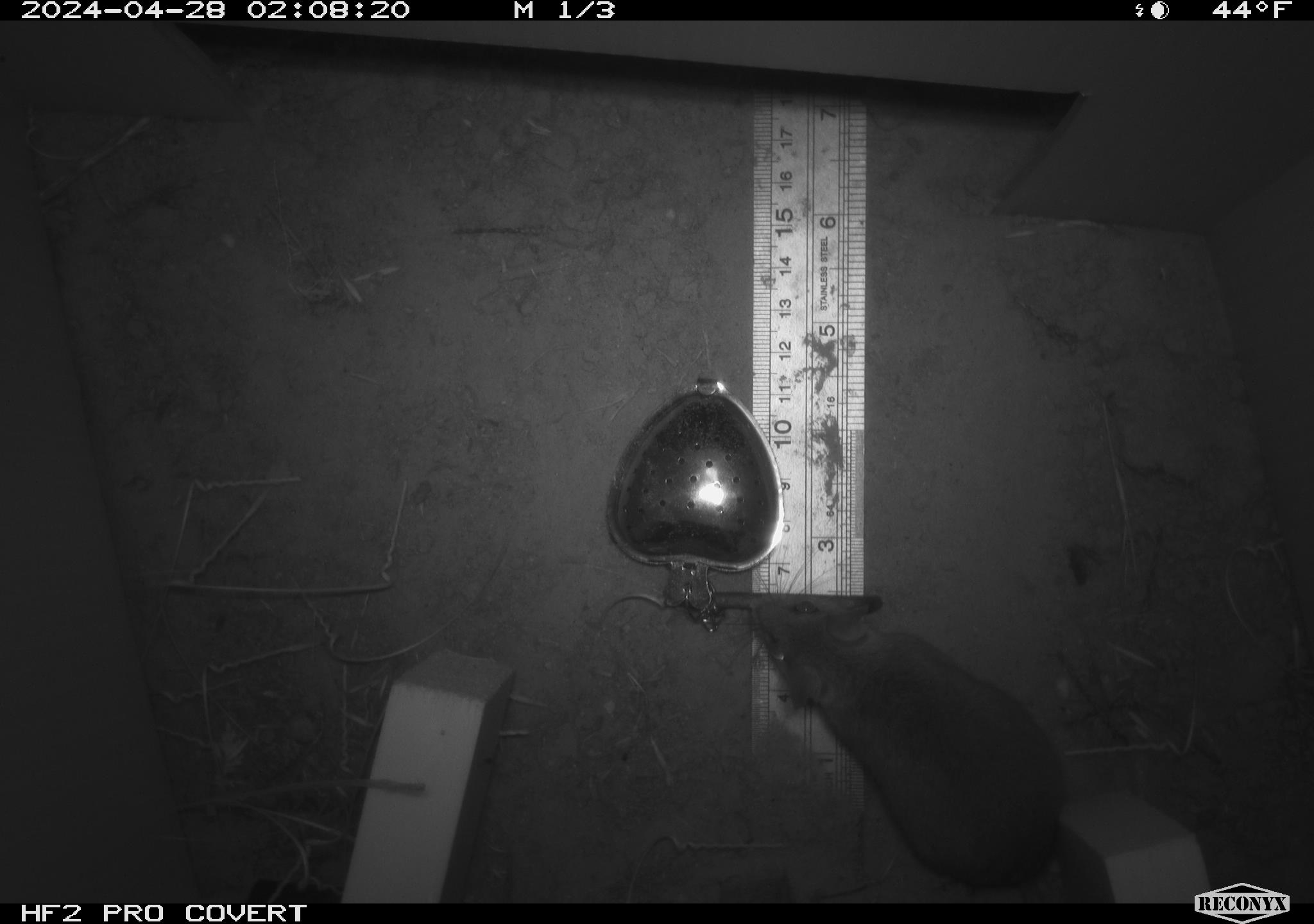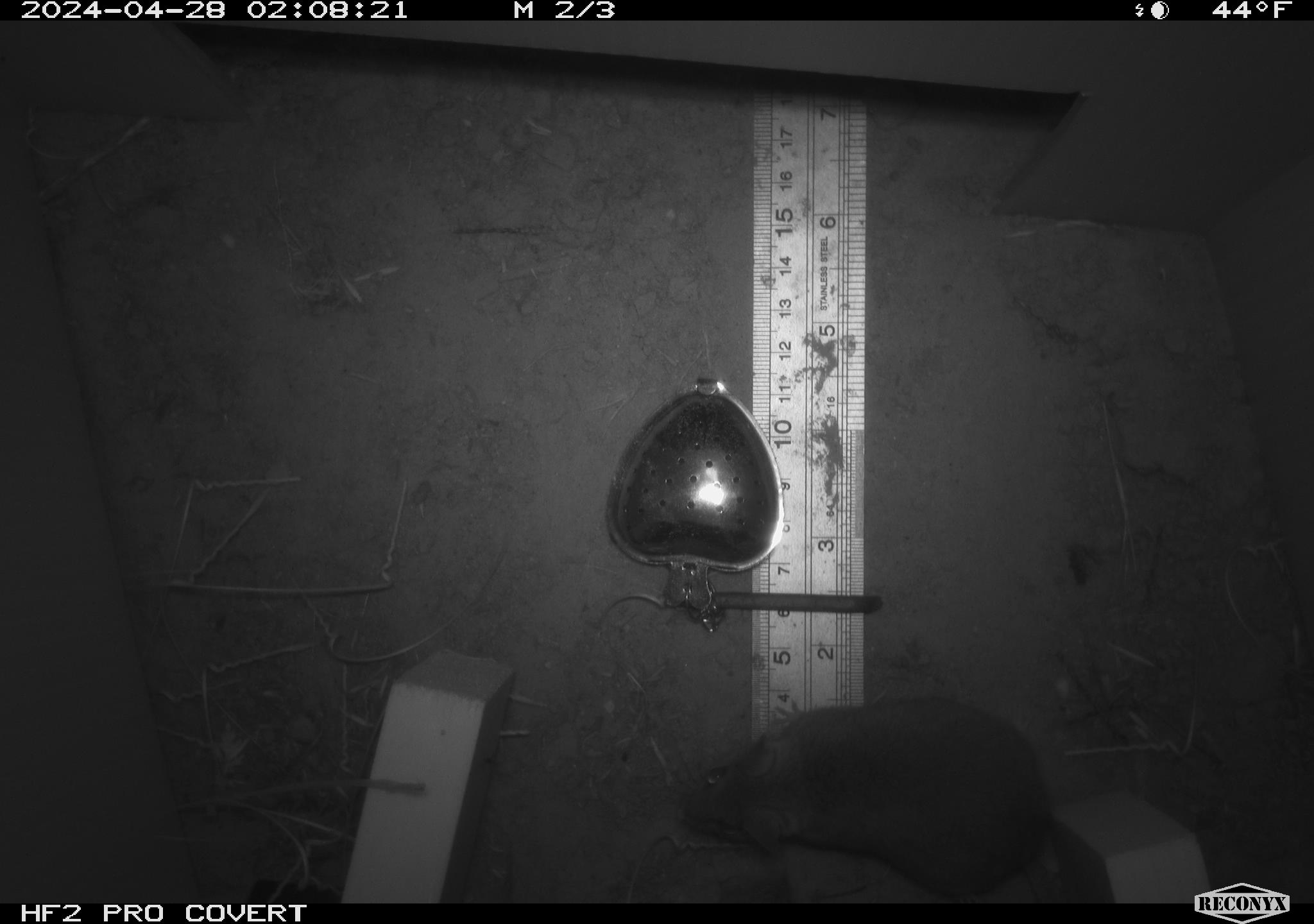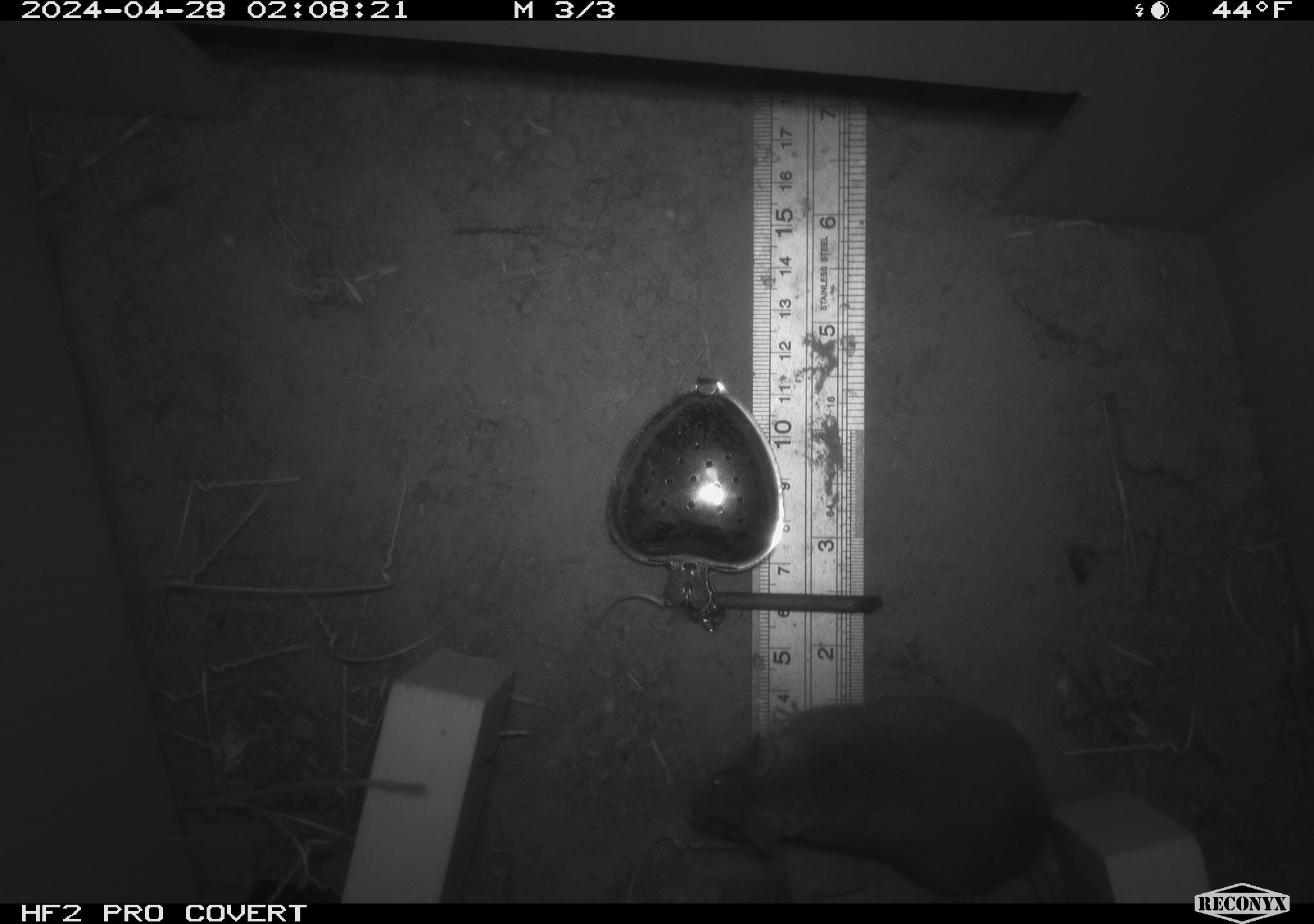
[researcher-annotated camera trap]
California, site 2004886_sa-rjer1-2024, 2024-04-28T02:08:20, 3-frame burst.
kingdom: Animalia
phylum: Chordata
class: Mammalia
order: Rodentia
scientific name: Rodentia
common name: mouse species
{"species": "mouse species (Rodentia)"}